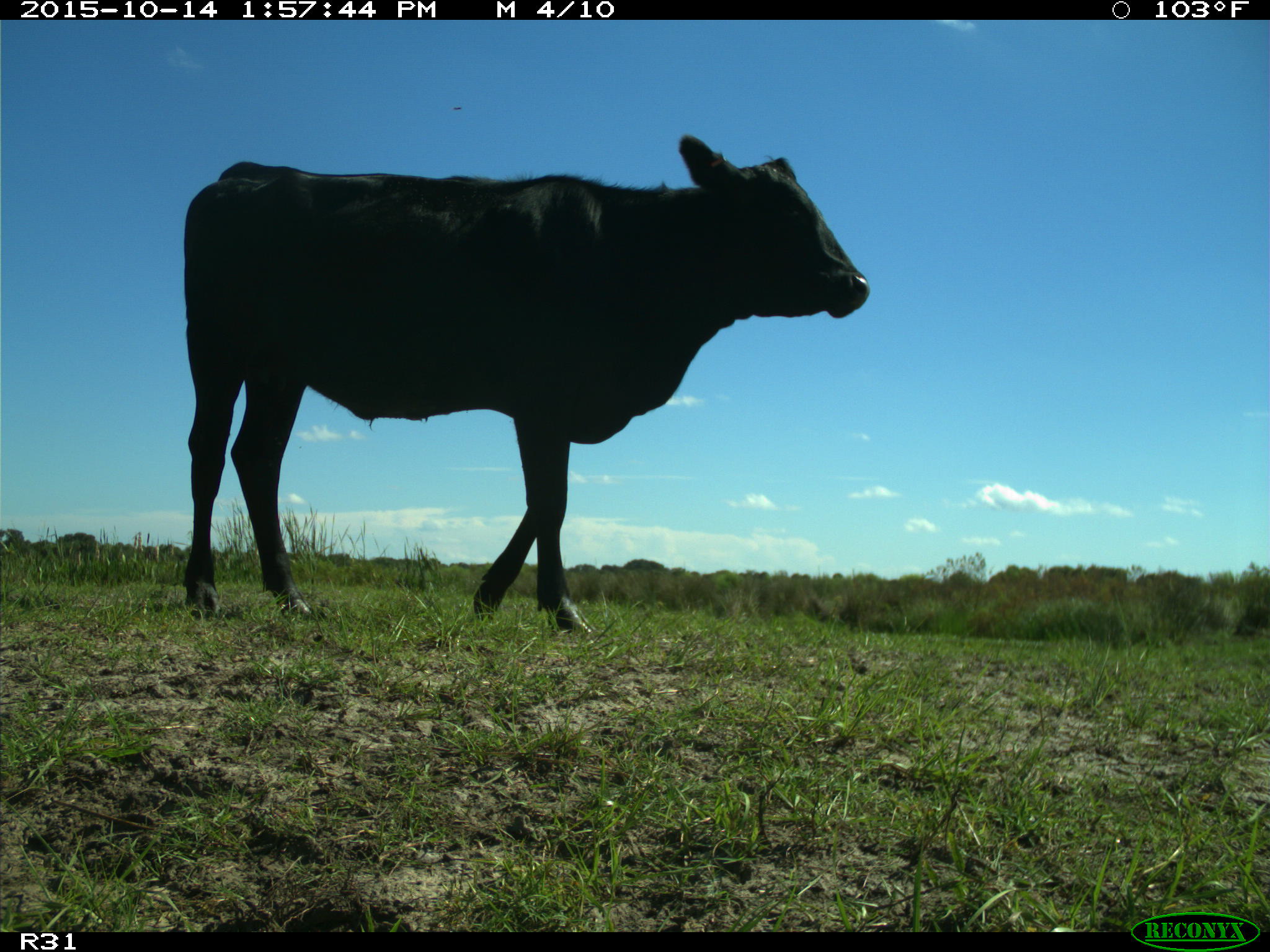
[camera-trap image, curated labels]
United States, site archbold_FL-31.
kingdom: Animalia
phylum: Chordata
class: Mammalia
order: Artiodactyla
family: Bovidae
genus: Bos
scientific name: Bos taurus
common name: domestic cow